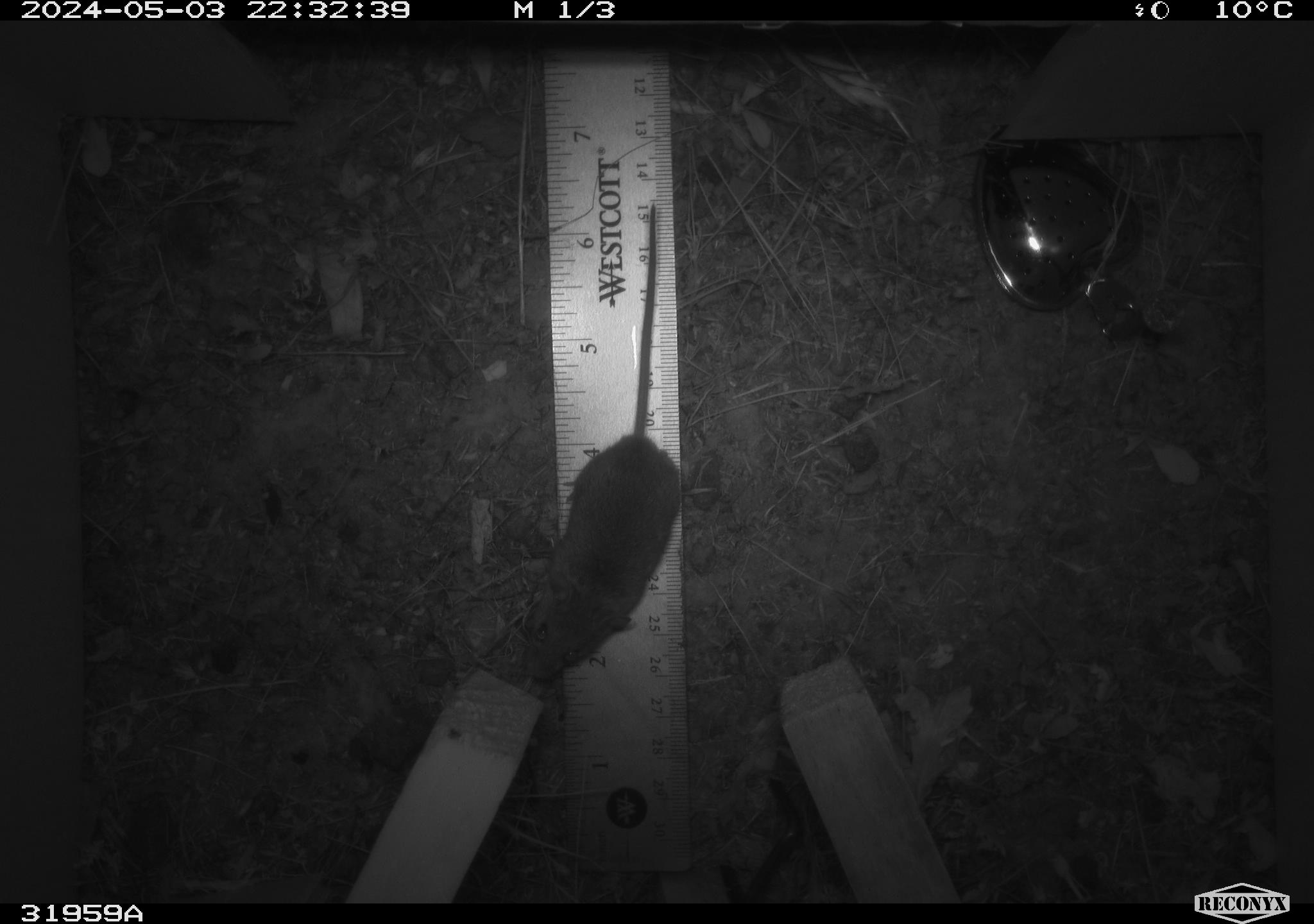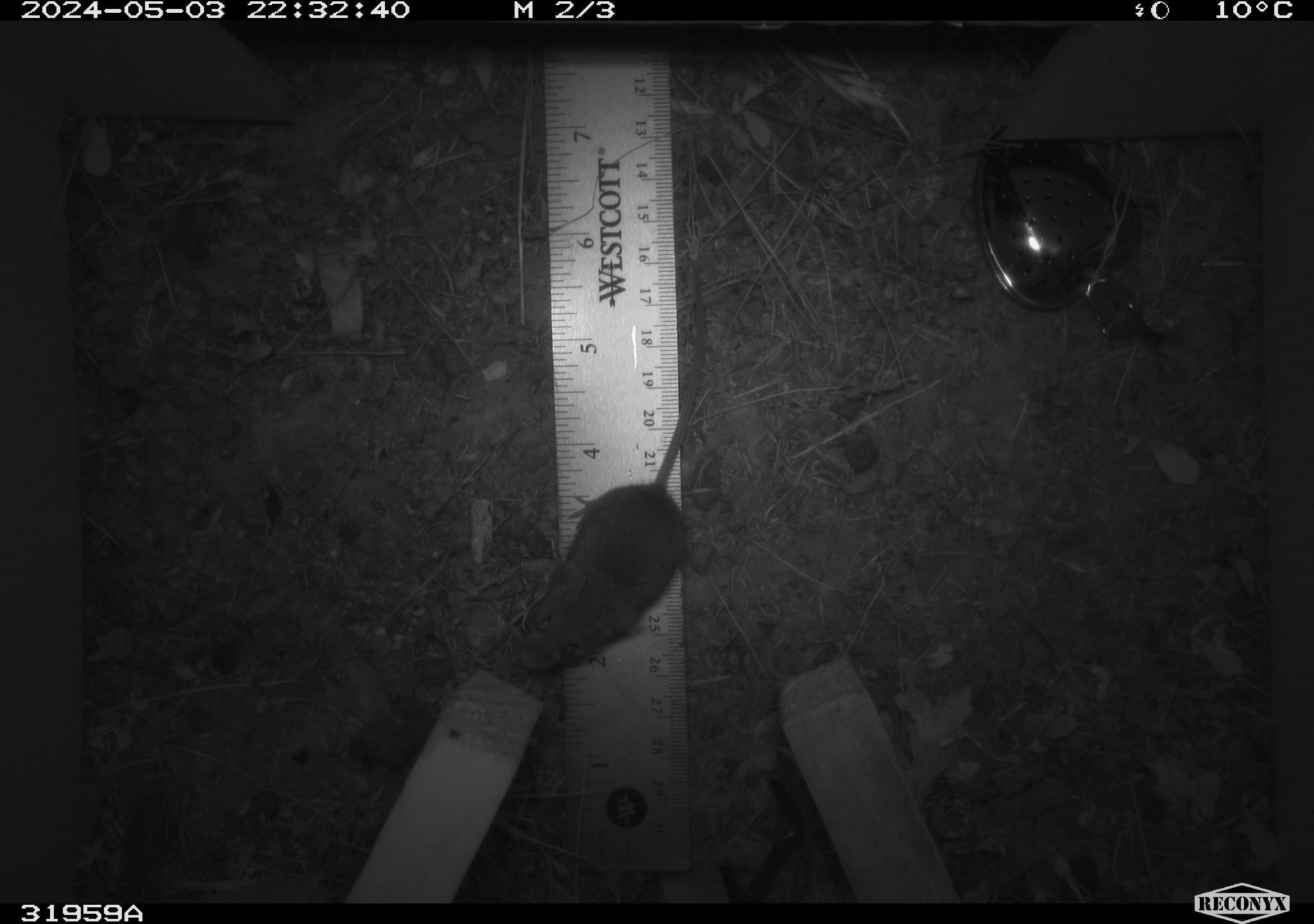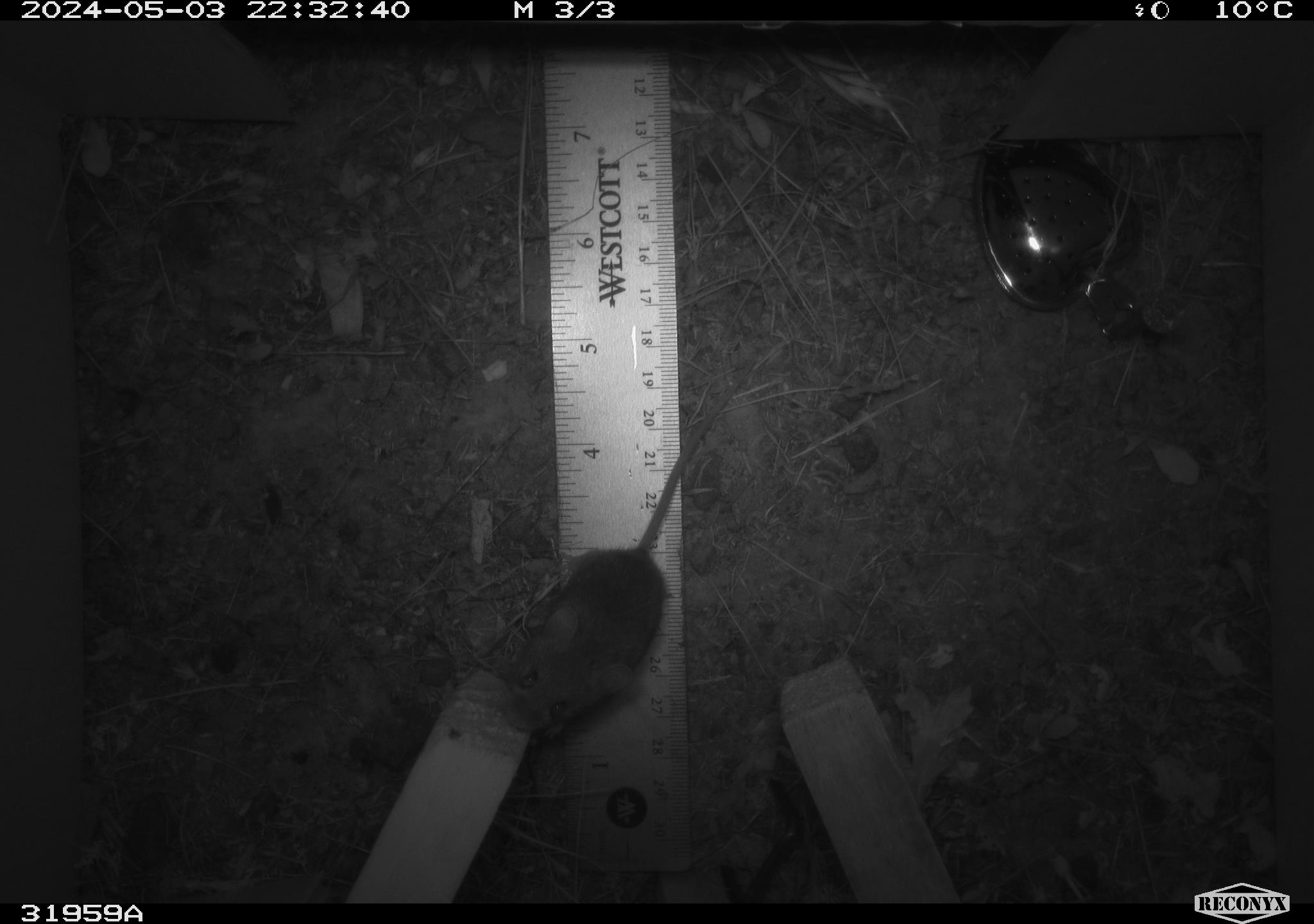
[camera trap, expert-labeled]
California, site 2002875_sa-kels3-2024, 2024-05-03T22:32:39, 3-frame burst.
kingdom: Animalia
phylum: Chordata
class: Mammalia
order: Rodentia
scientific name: Rodentia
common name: rodent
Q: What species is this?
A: Rodent (Rodentia).